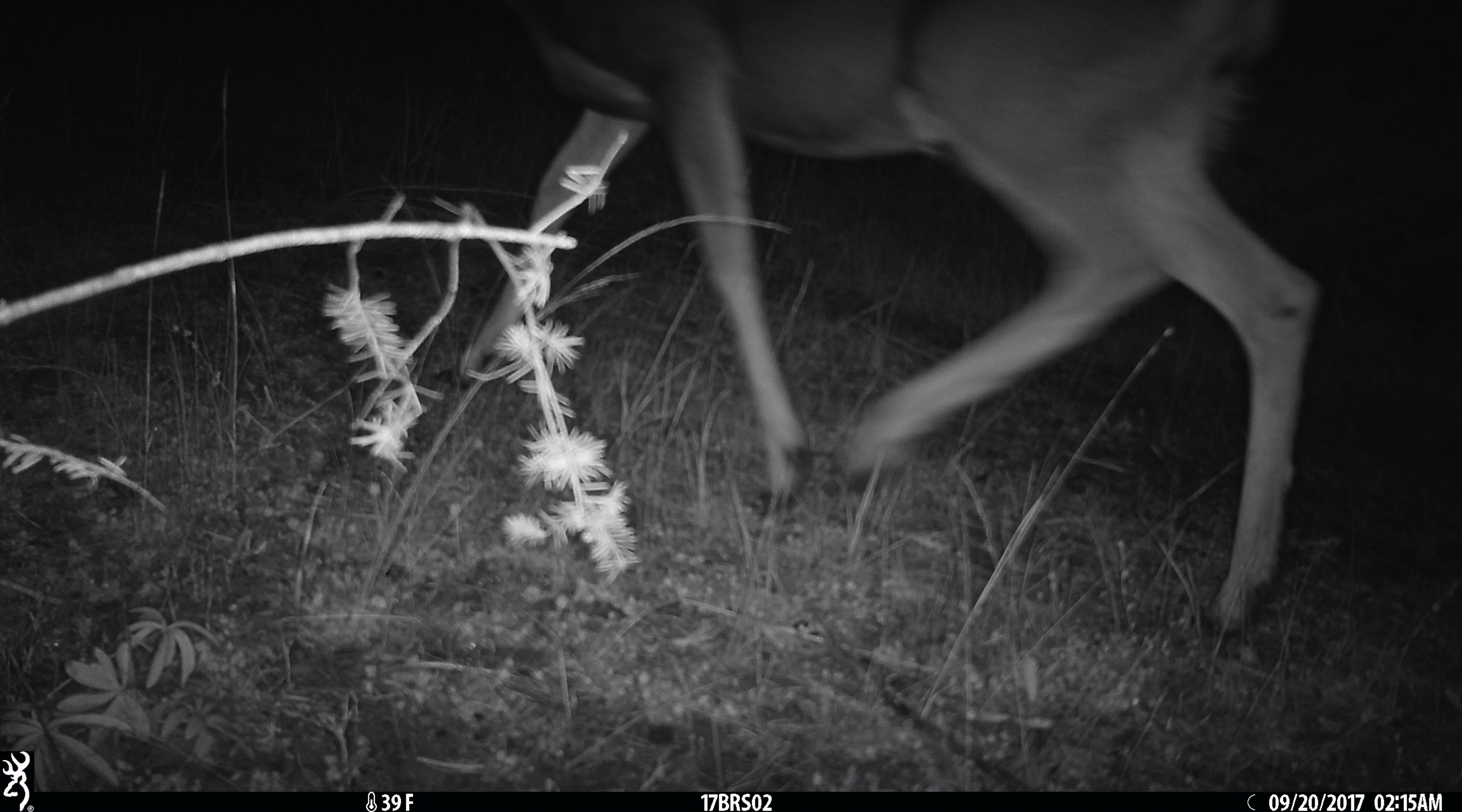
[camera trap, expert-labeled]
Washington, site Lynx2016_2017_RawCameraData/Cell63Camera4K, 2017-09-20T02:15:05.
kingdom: Animalia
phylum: Chordata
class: Mammalia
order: Artiodactyla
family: Cervidae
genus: Odocoileus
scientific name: Odocoileus hemionus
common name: mule deer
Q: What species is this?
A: Odocoileus hemionus (mule deer).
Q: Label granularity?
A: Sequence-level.